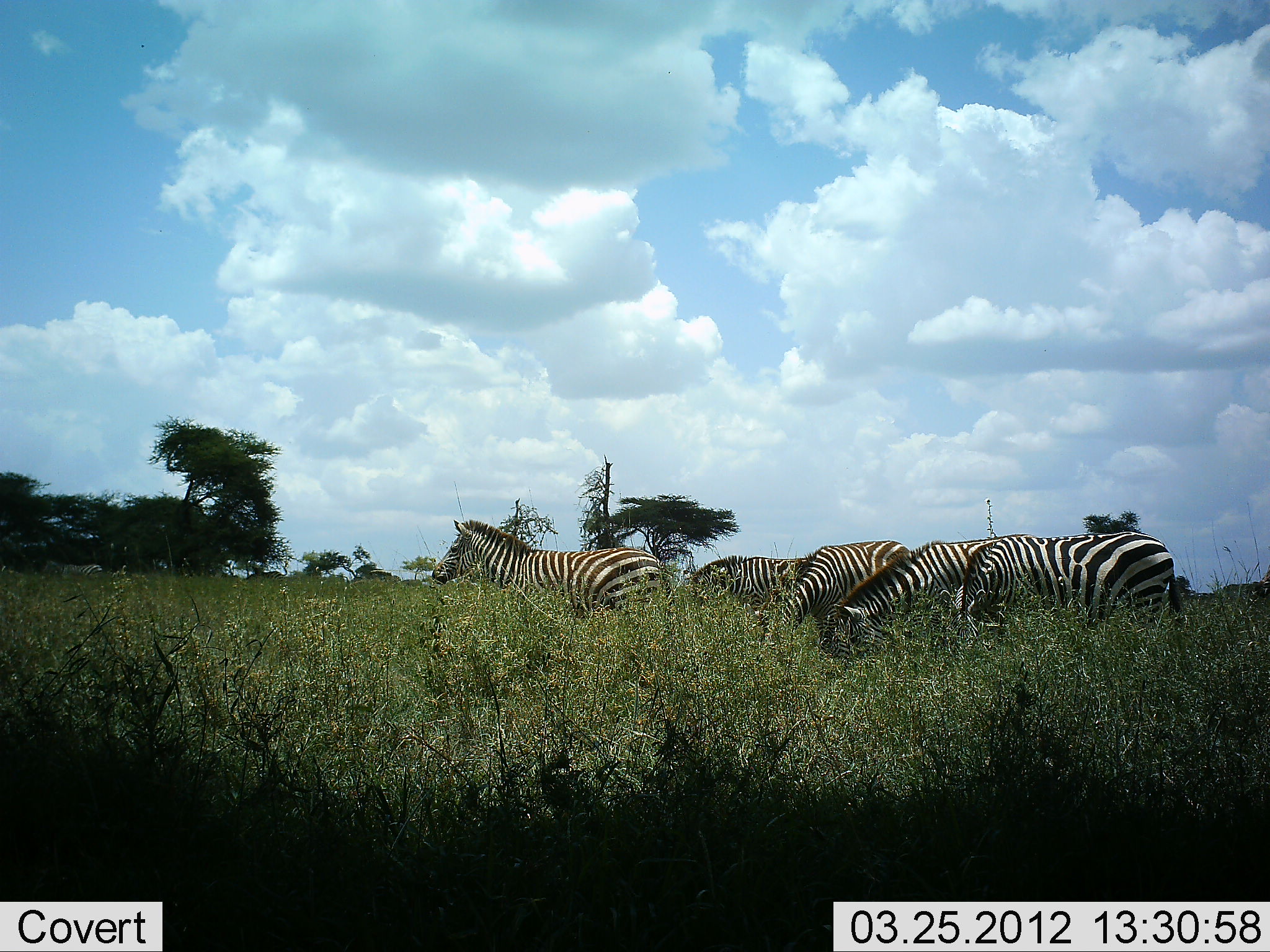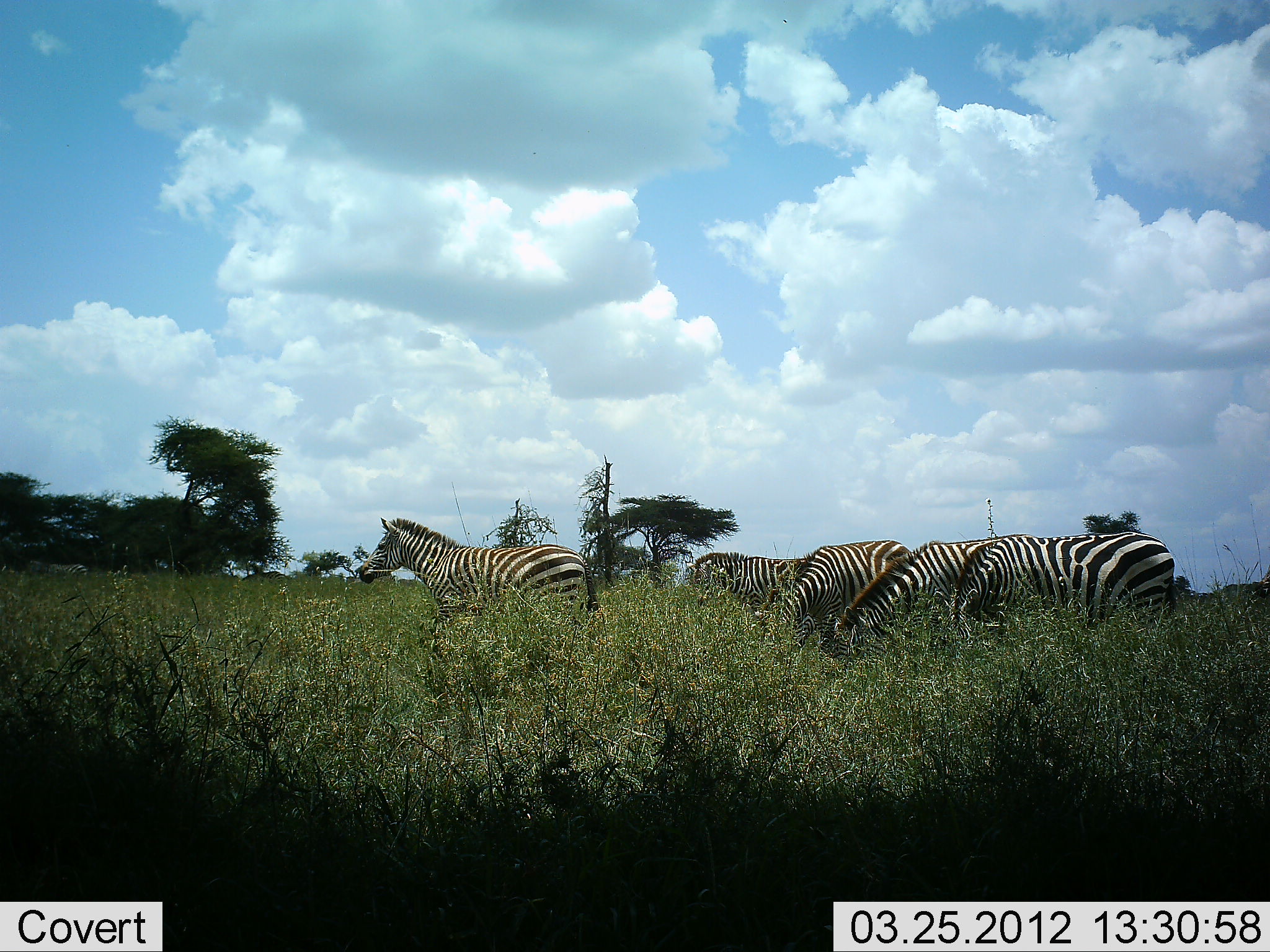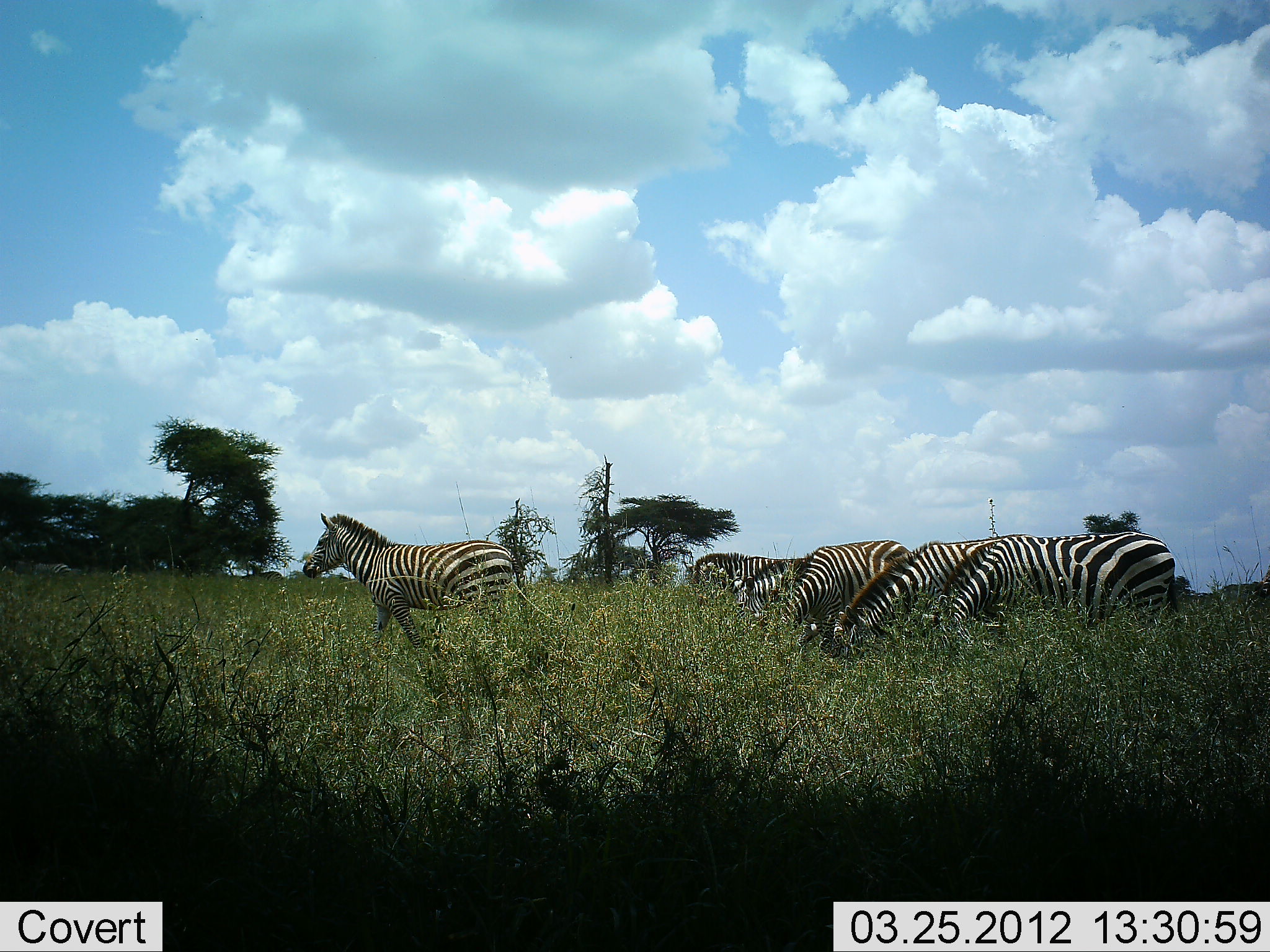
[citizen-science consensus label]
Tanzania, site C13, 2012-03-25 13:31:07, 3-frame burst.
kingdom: Animalia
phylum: Chordata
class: Mammalia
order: Perissodactyla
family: Equidae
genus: Equus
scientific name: Equus quagga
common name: plains zebra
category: zebra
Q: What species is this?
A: Zebra (plains zebra) (Equus quagga).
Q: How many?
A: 6.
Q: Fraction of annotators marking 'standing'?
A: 80%.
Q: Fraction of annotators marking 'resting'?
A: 0%.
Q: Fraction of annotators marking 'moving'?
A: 60%.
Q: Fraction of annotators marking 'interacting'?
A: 0%.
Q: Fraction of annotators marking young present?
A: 0%.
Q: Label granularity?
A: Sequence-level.